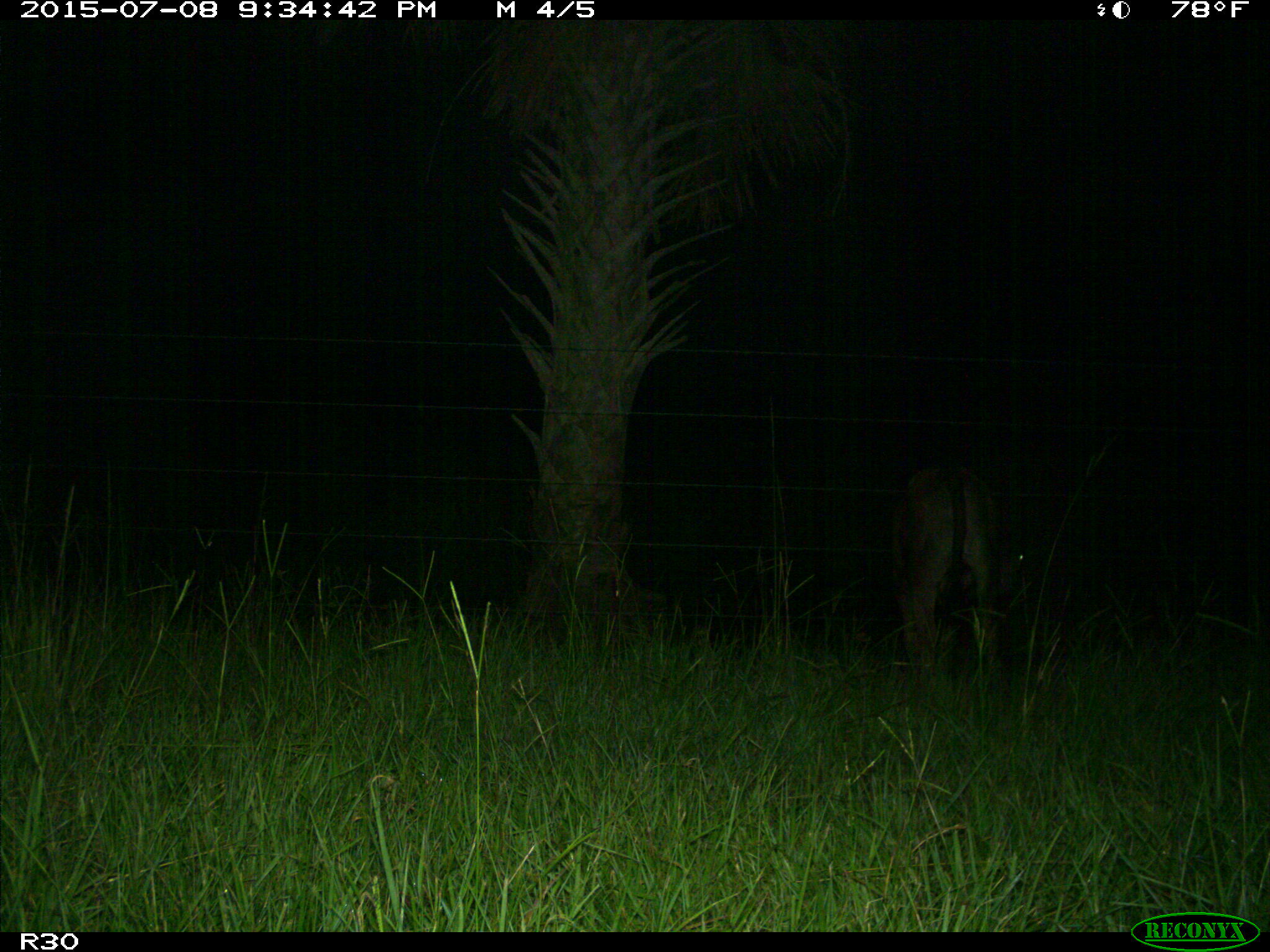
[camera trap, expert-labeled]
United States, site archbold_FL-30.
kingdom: Animalia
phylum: Chordata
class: Mammalia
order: Artiodactyla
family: Bovidae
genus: Bos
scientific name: Bos taurus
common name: domestic cow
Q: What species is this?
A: Bos taurus (domestic cow).